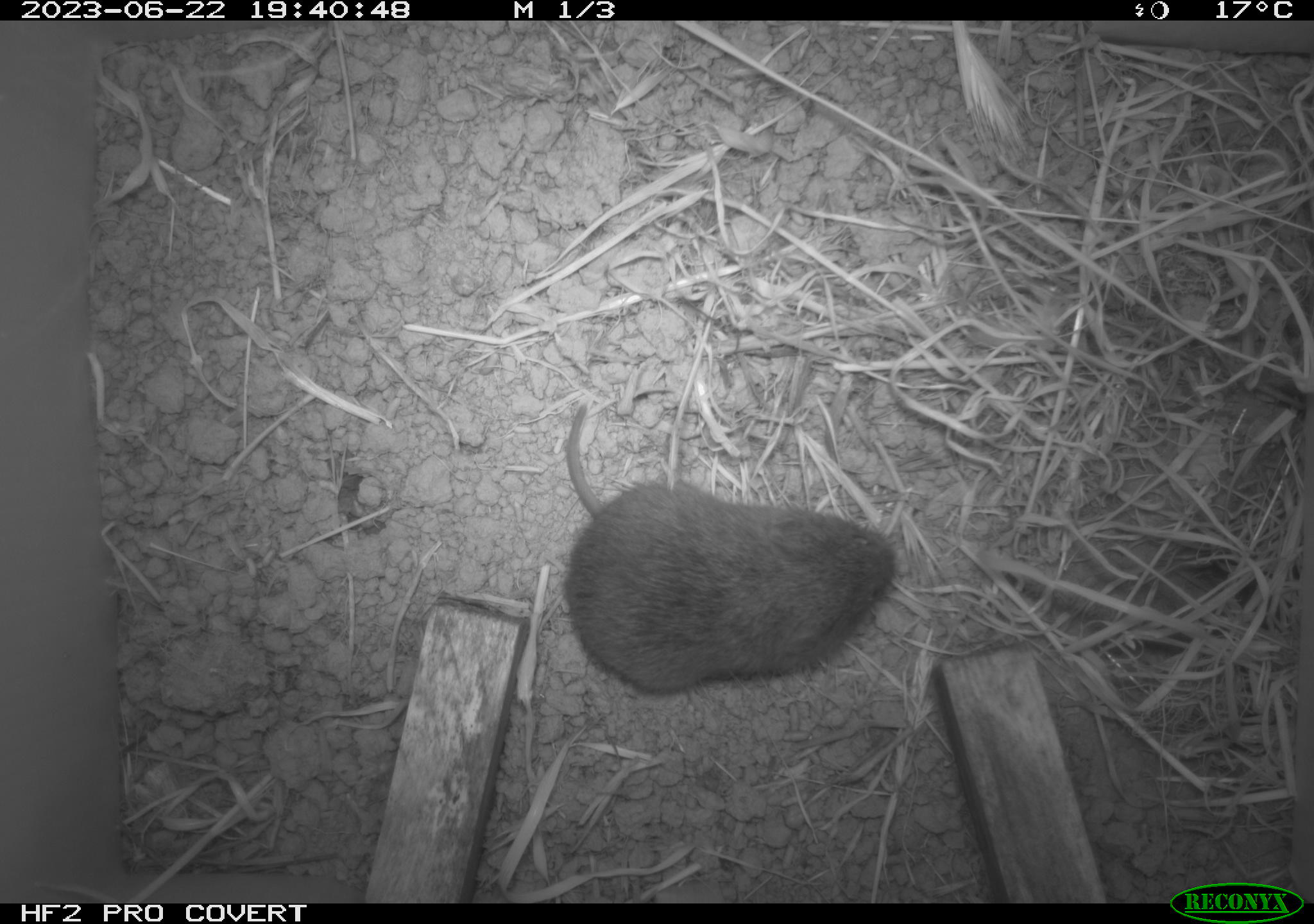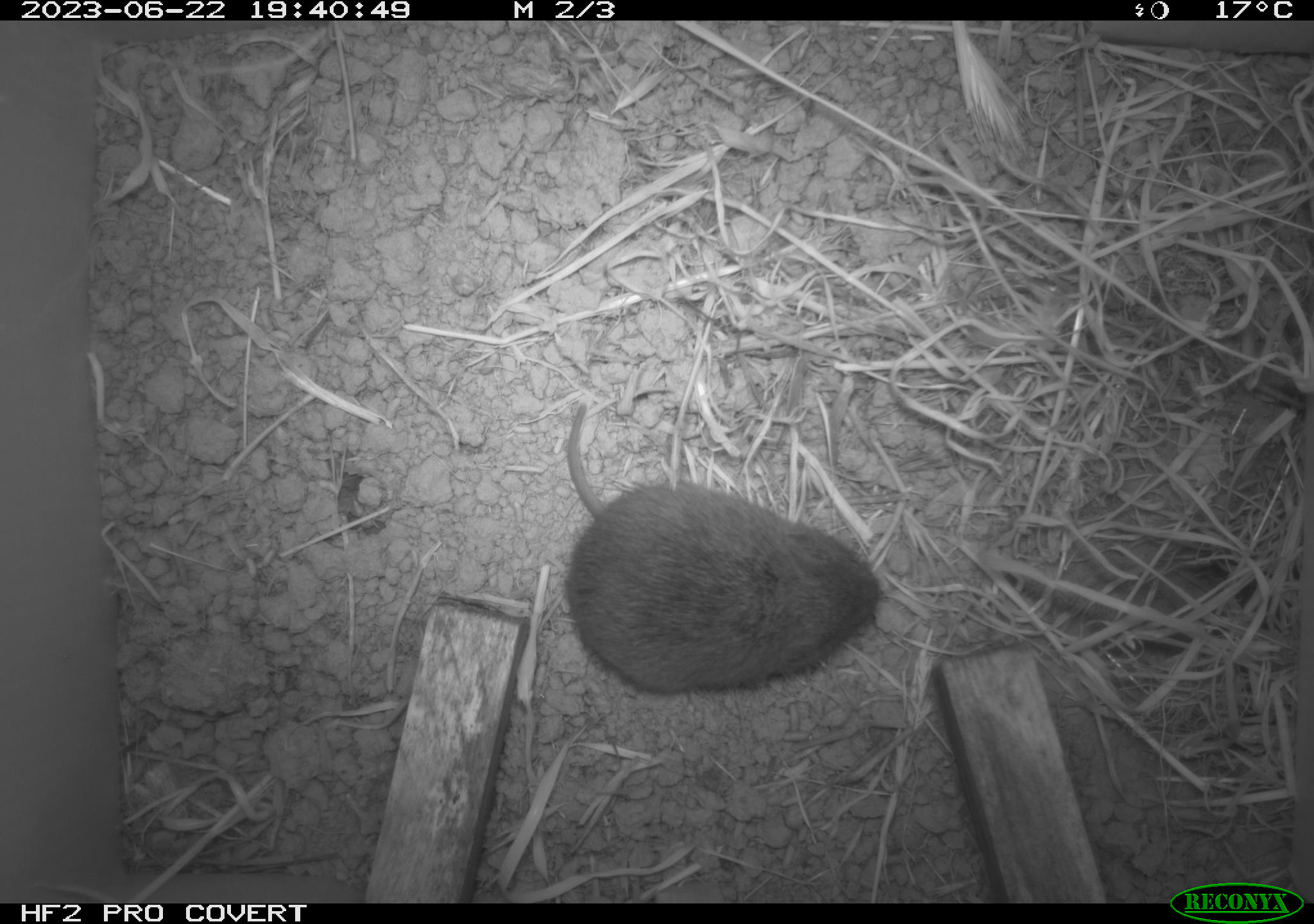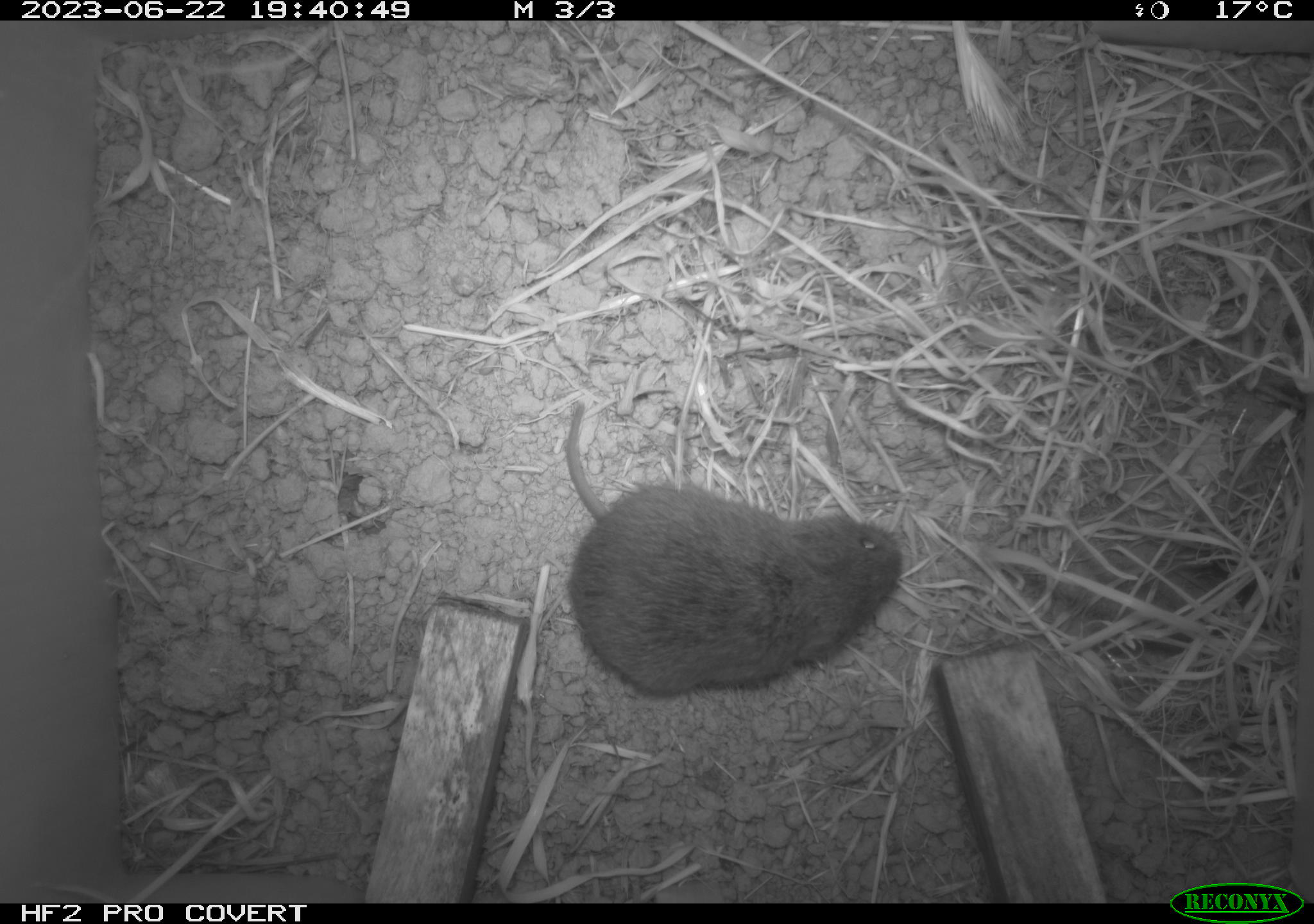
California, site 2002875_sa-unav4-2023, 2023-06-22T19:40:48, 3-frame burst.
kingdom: Animalia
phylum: Chordata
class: Mammalia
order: Rodentia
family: Cricetidae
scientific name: Arvicolinae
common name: voles, lemmings, and muskrats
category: arvicolinae subfamily